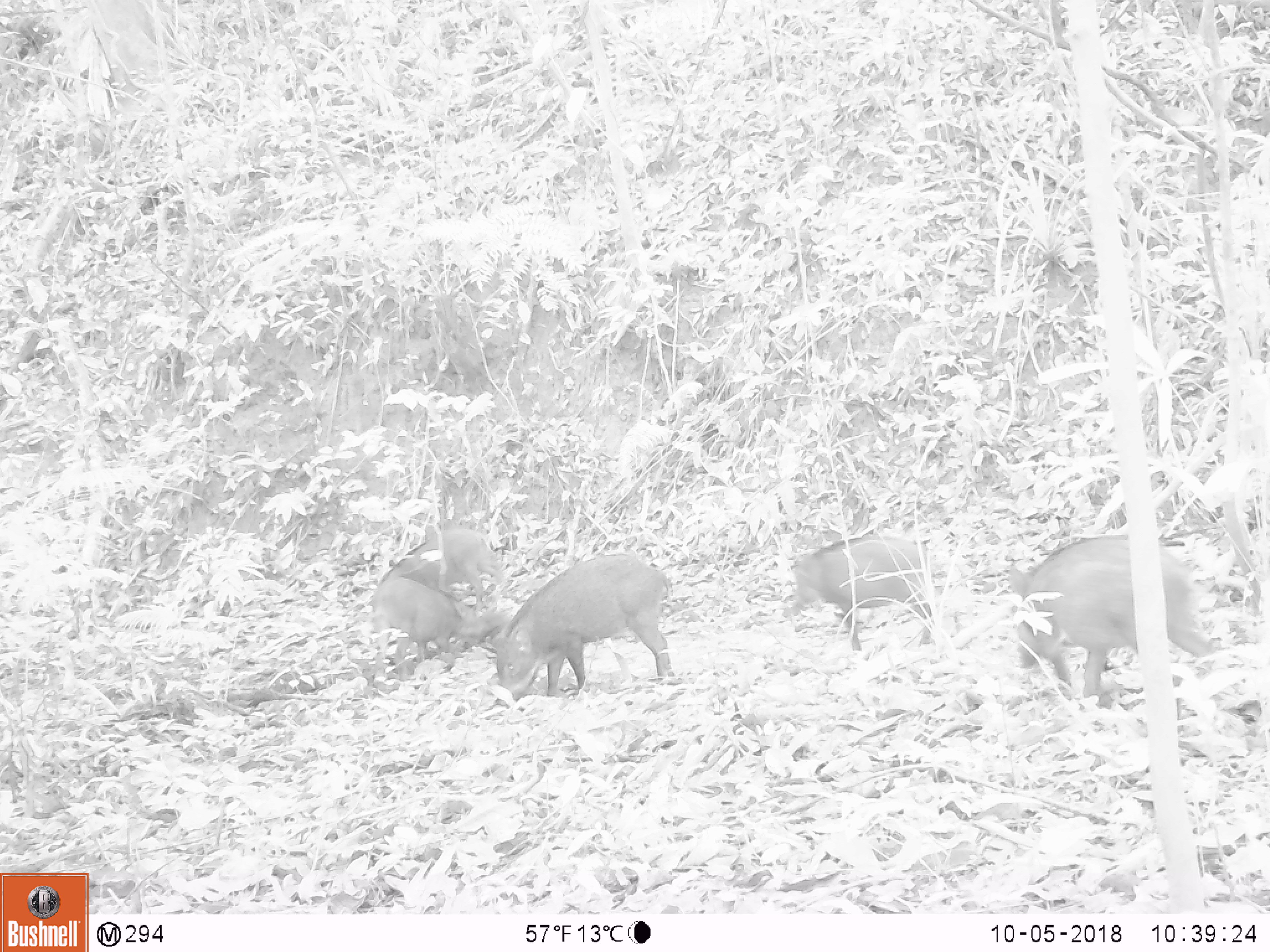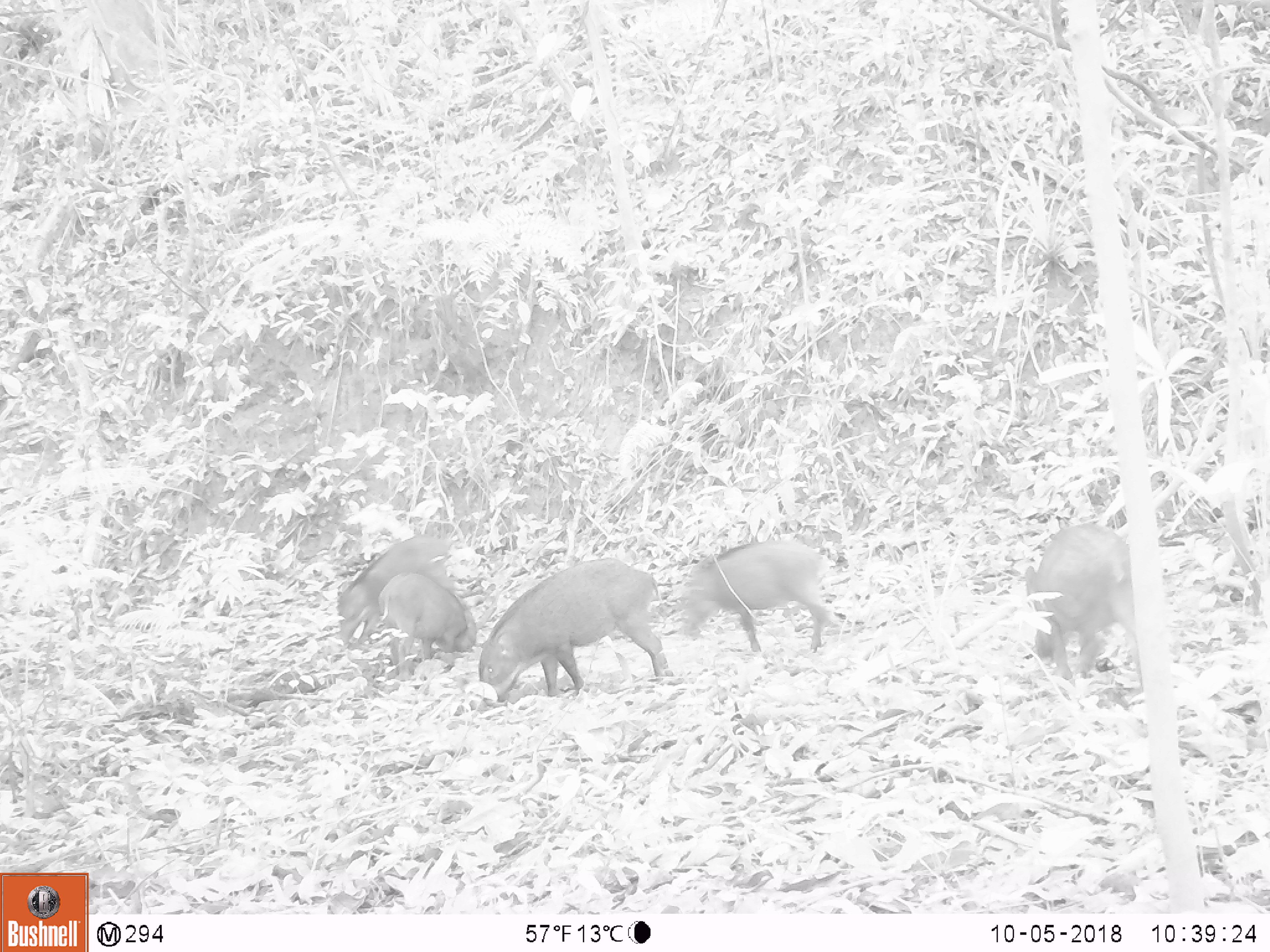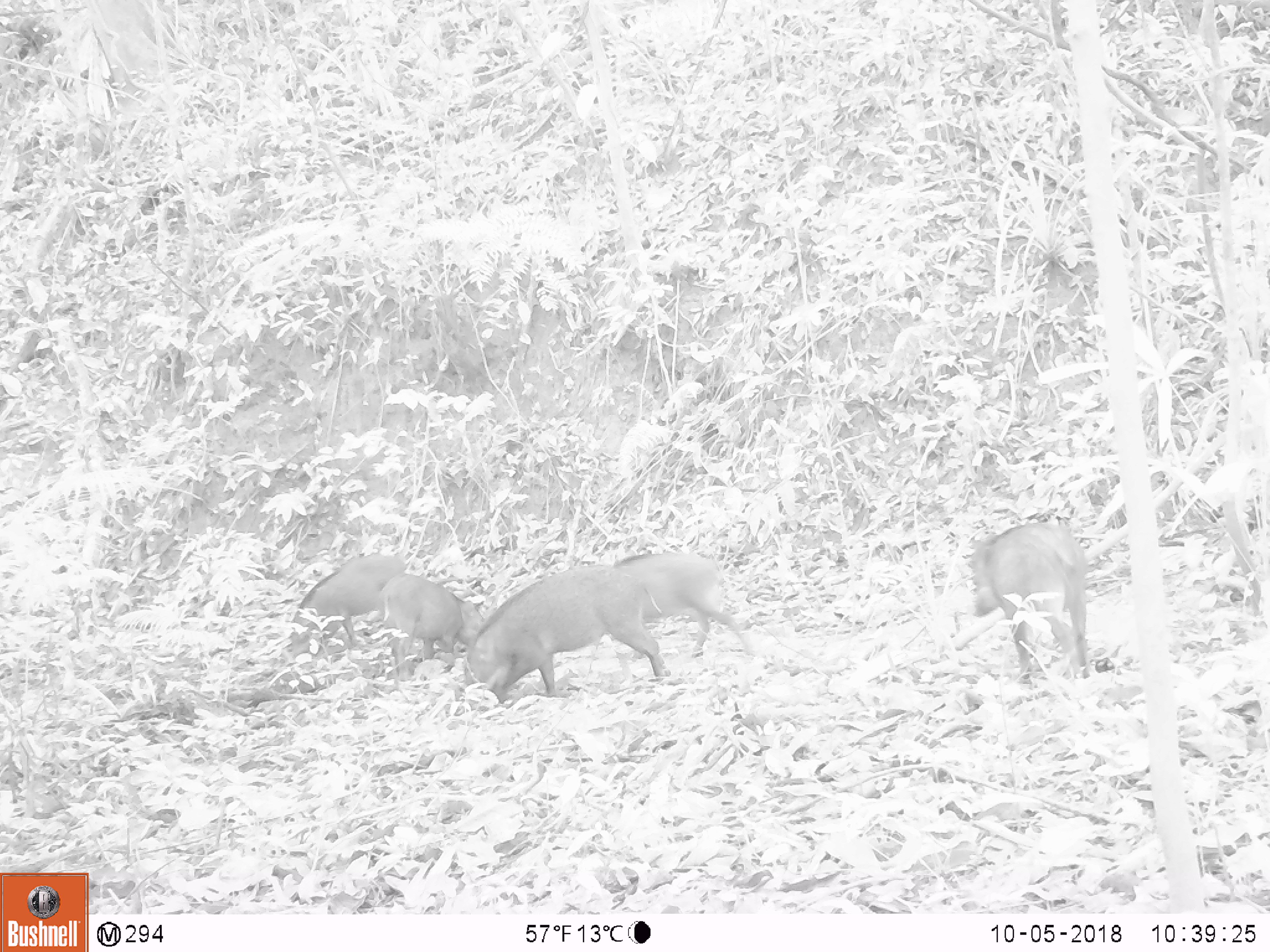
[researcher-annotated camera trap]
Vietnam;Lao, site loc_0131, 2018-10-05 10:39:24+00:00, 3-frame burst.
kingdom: Animalia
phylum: Chordata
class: Mammalia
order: Artiodactyla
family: Suidae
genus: Sus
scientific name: Sus scrofa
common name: eurasian wild pig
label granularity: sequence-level